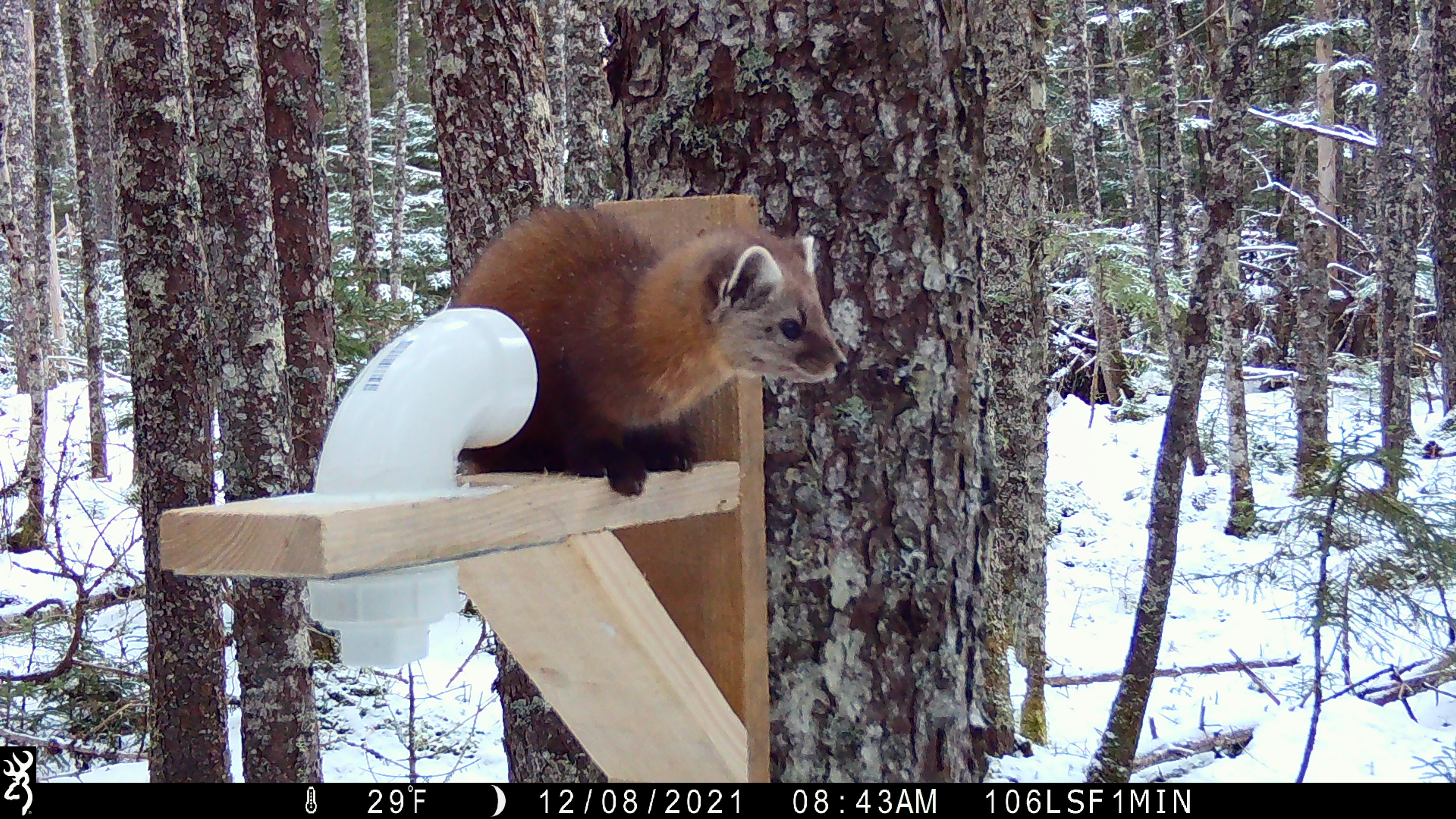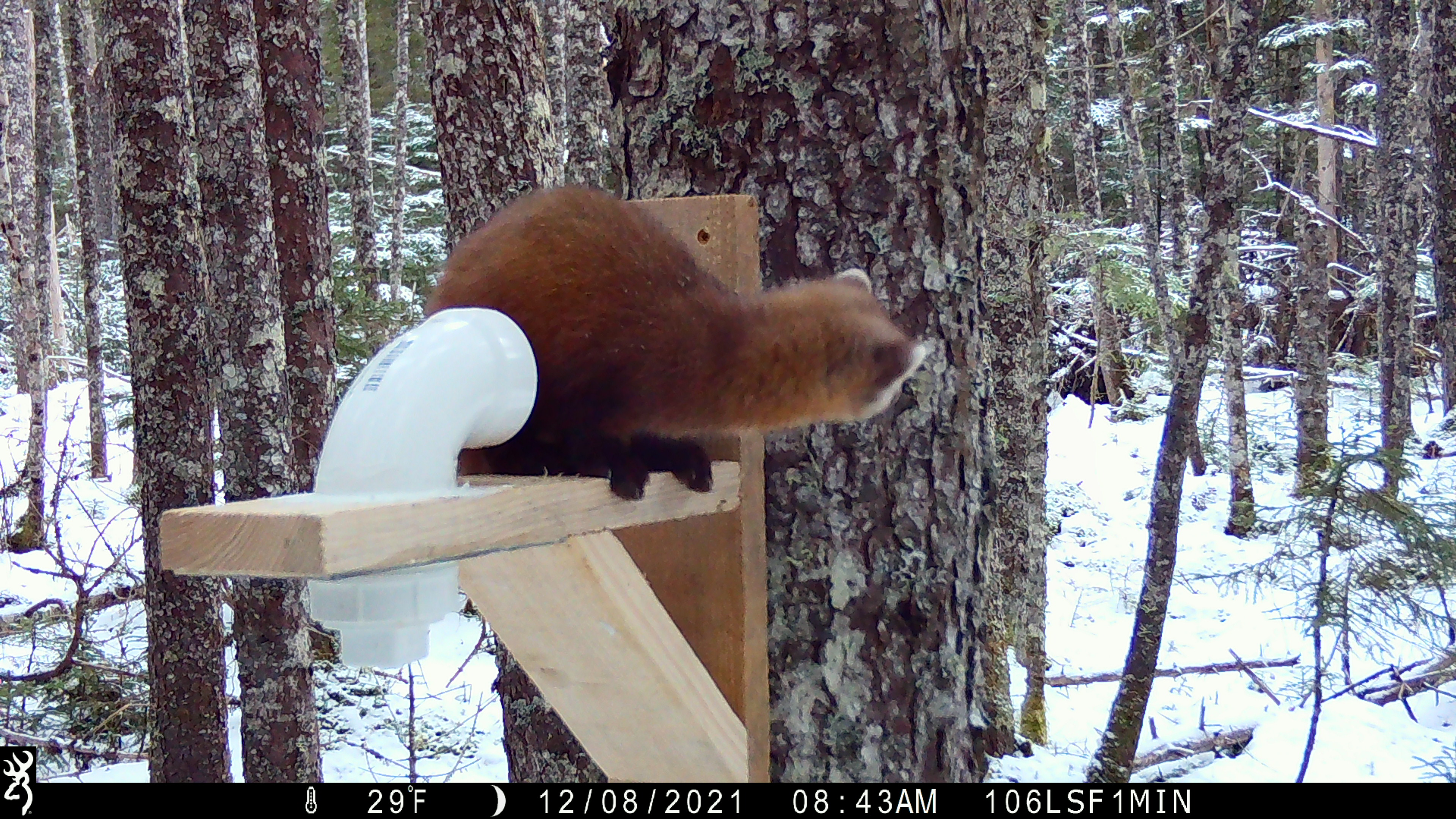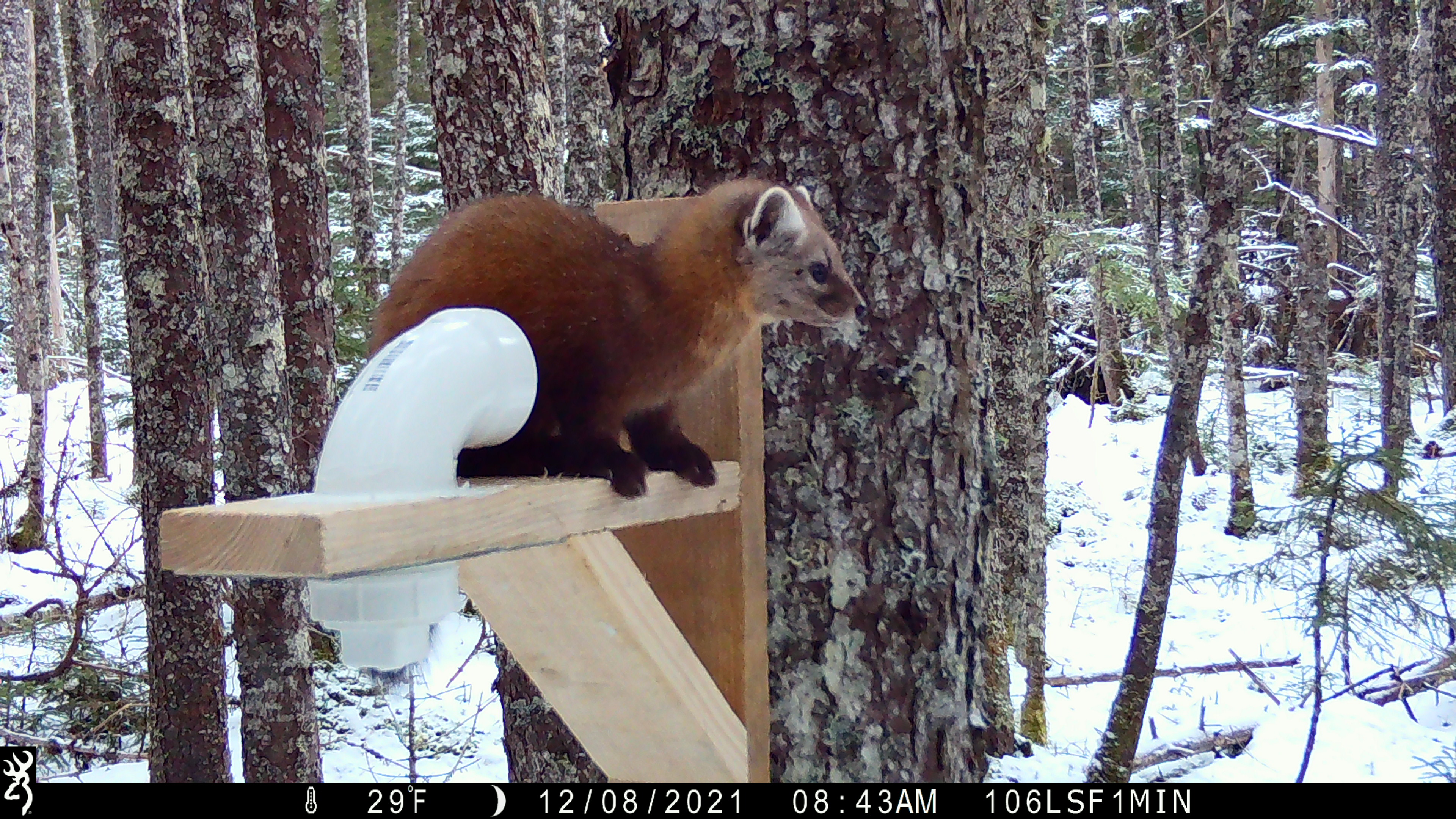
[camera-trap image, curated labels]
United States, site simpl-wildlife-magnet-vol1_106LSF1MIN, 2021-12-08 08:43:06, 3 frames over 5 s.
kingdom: Animalia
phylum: Chordata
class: Mammalia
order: Carnivora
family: Mustelidae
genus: Martes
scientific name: Martes americana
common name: american marten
American marten (Martes americana).